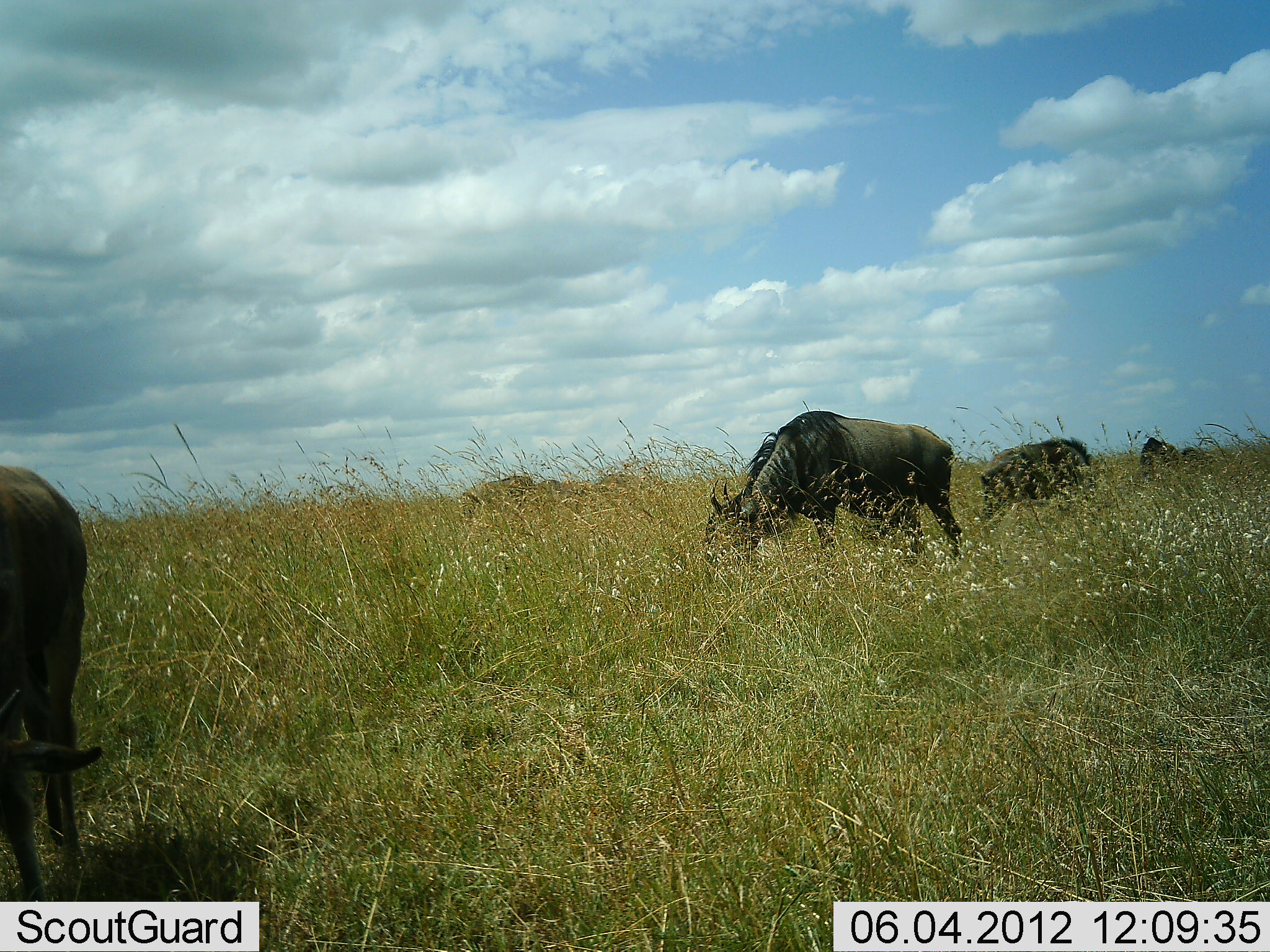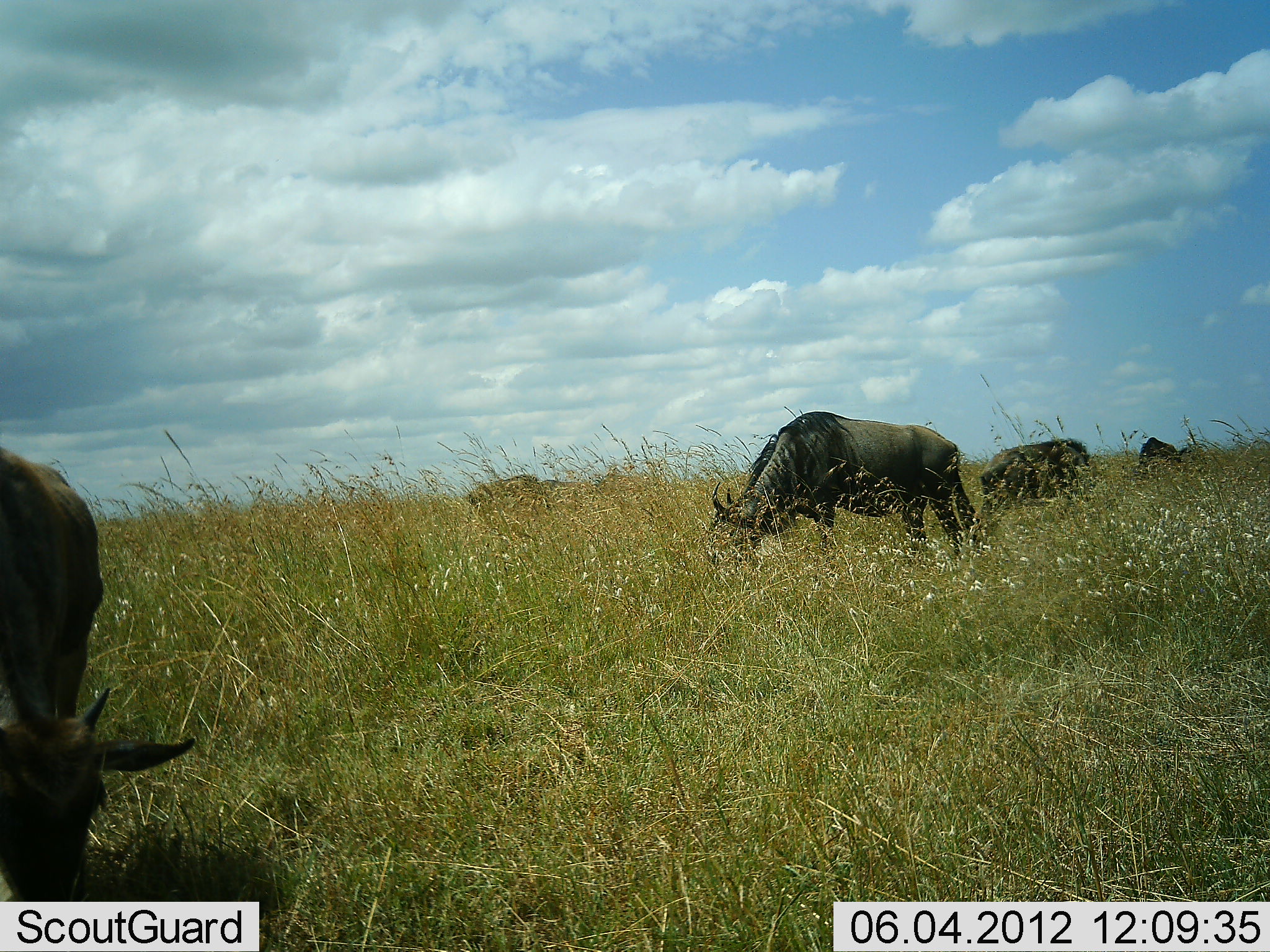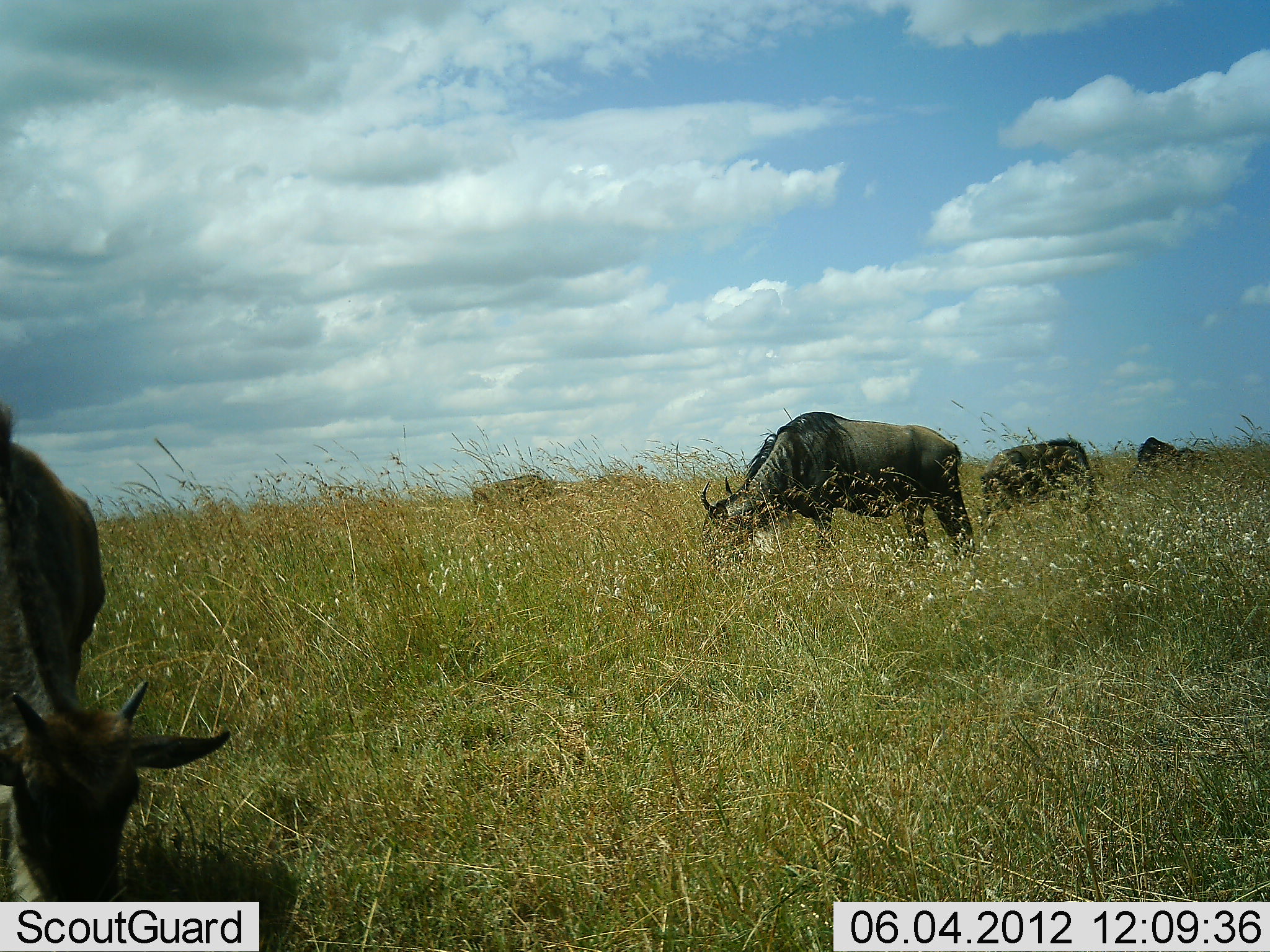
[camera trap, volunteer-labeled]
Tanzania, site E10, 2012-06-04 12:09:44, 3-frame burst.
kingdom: Animalia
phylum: Chordata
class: Mammalia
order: Artiodactyla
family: Bovidae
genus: Connochaetes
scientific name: Connochaetes taurinus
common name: blue wildebeest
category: wildebeest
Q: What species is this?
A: Wildebeest (blue wildebeest) (Connochaetes taurinus).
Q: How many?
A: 5.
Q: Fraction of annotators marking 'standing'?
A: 20%.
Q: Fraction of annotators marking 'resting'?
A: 0%.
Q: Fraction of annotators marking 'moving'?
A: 0%.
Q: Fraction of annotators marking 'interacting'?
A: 0%.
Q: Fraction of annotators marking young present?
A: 20%.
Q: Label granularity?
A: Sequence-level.